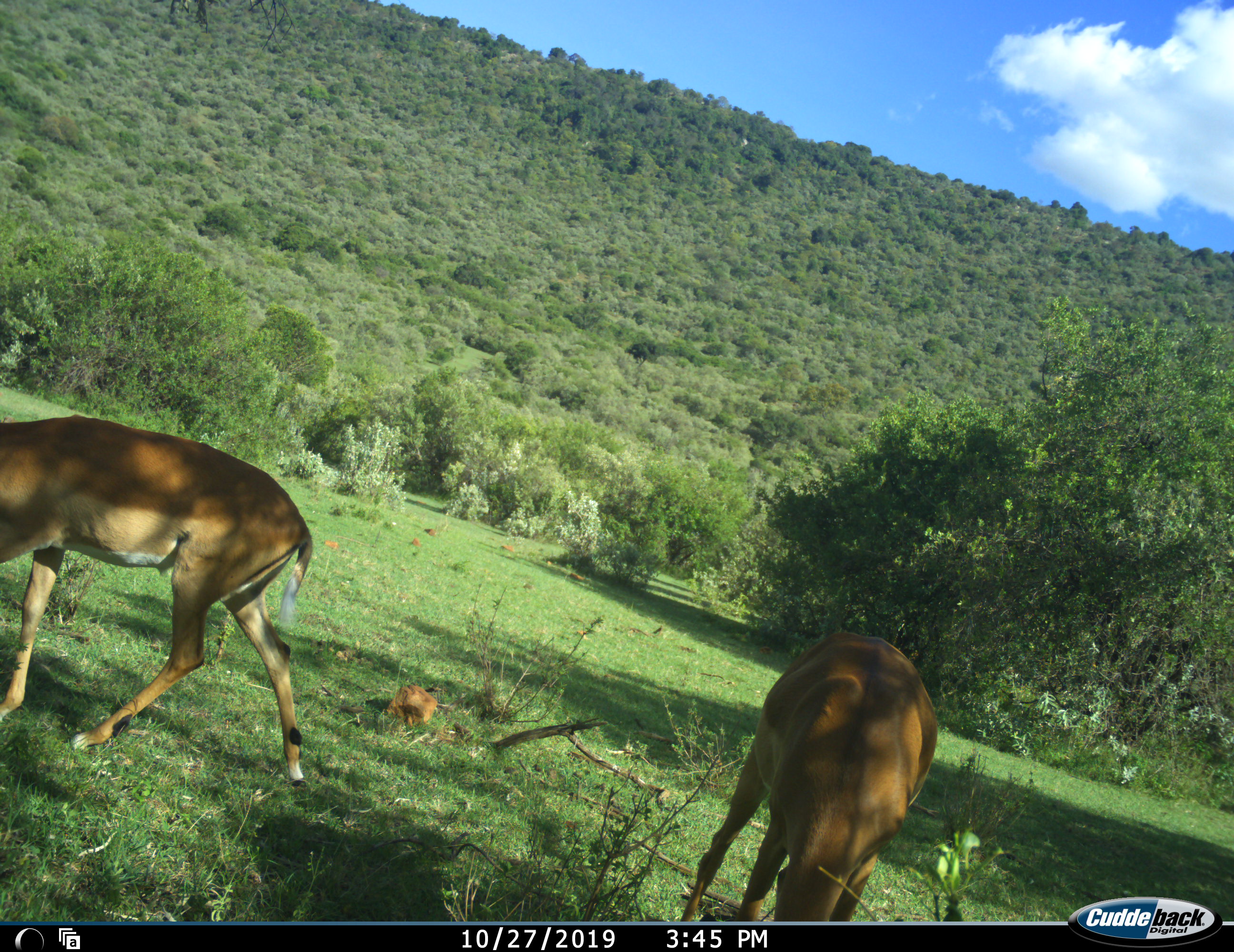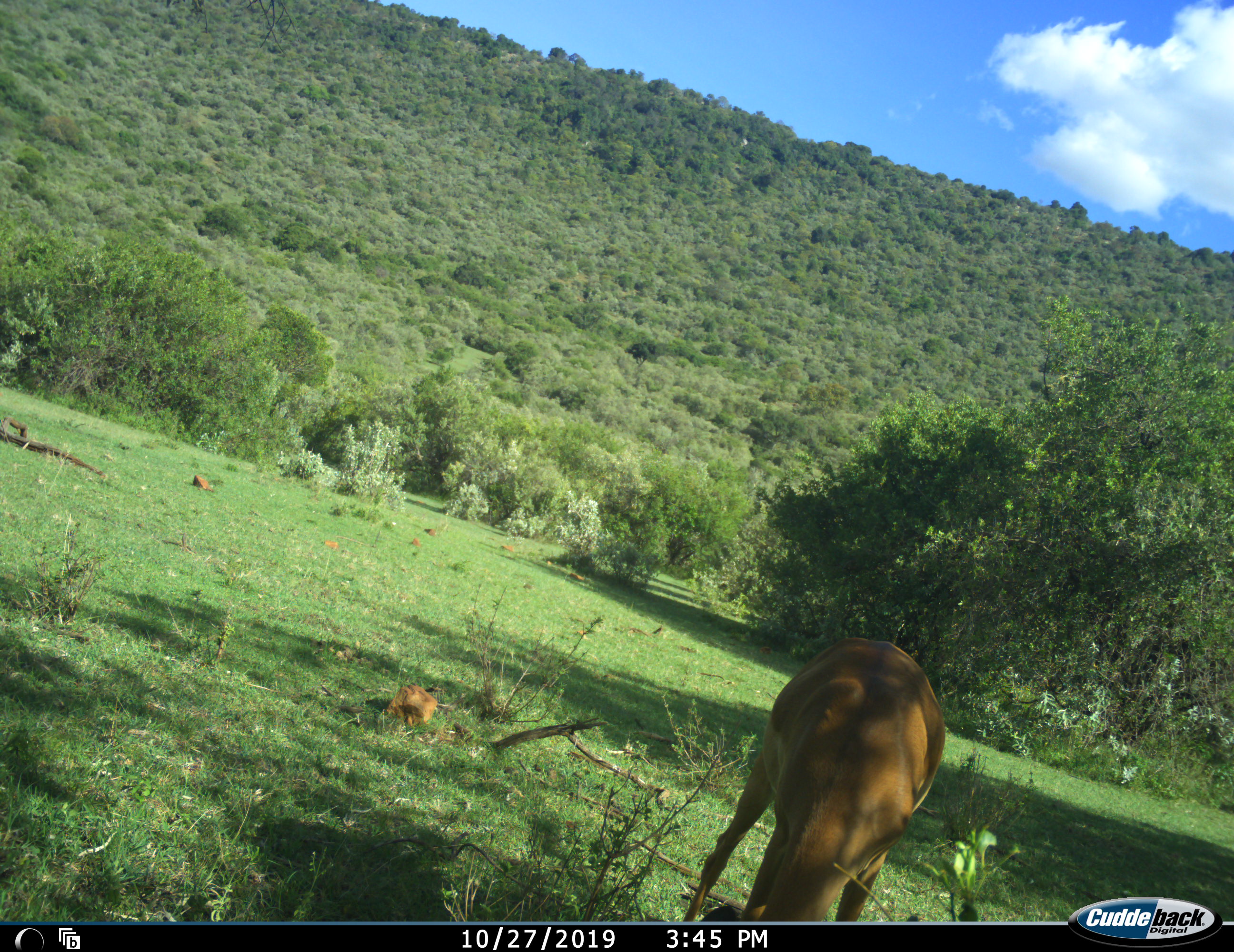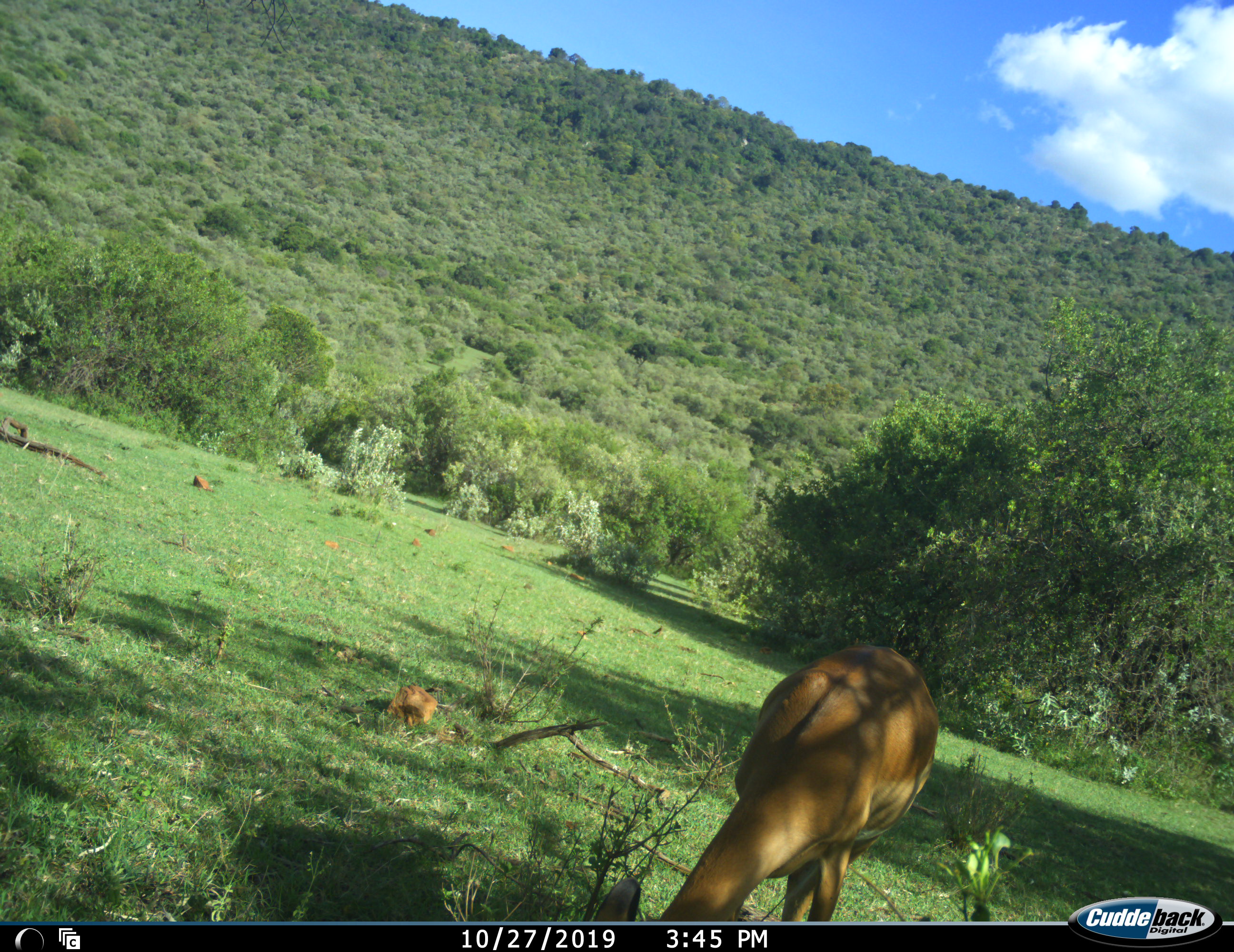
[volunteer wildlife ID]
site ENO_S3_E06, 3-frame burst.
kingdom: Animalia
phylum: Chordata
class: Mammalia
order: Artiodactyla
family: Bovidae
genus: Aepyceros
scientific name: Aepyceros melampus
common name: impala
Impala (Aepyceros melampus), count 2. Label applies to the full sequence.